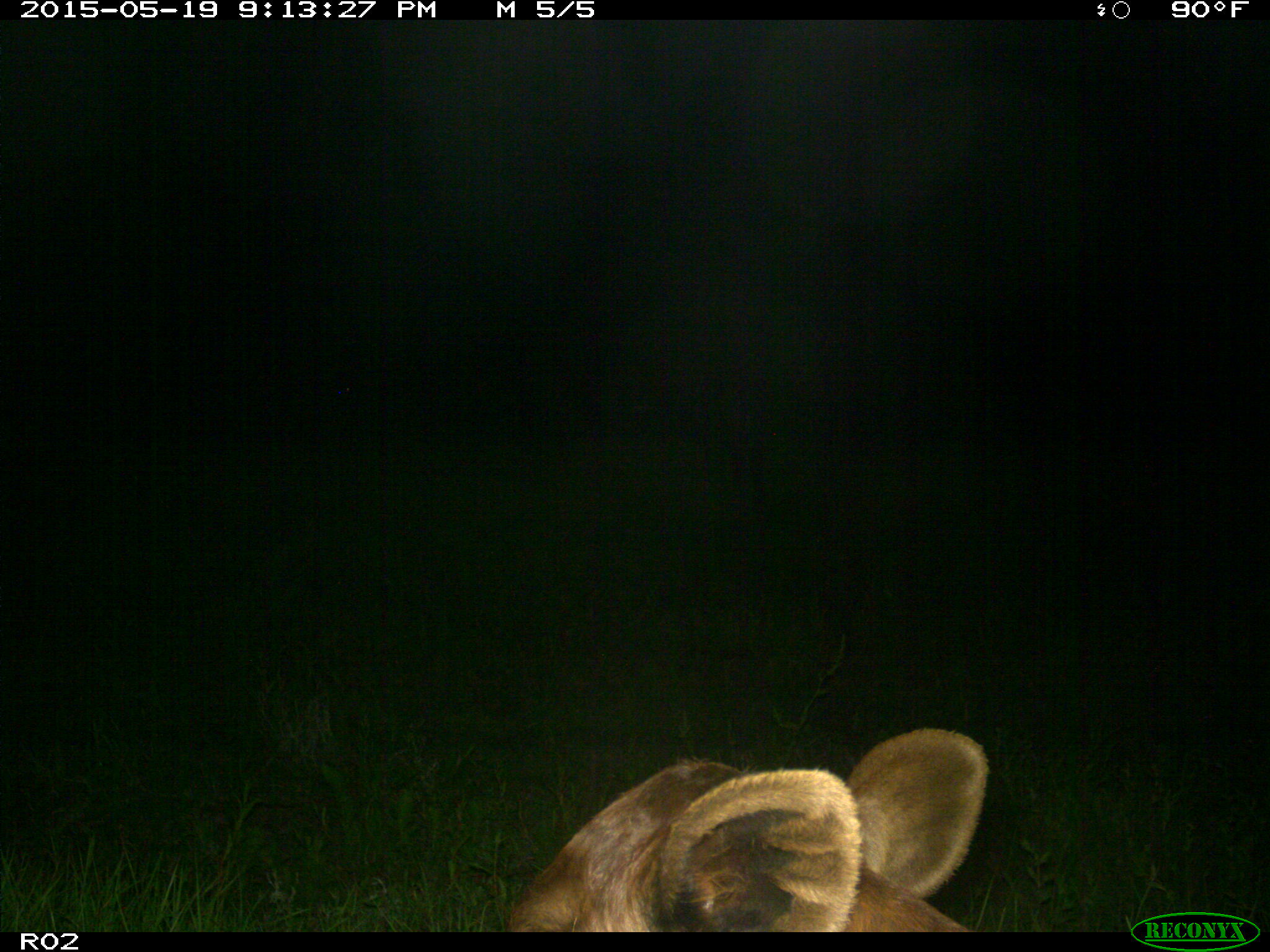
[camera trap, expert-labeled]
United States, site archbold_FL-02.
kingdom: Animalia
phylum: Chordata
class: Mammalia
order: Artiodactyla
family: Bovidae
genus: Bos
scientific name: Bos taurus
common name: domestic cow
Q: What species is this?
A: Bos taurus (domestic cow).